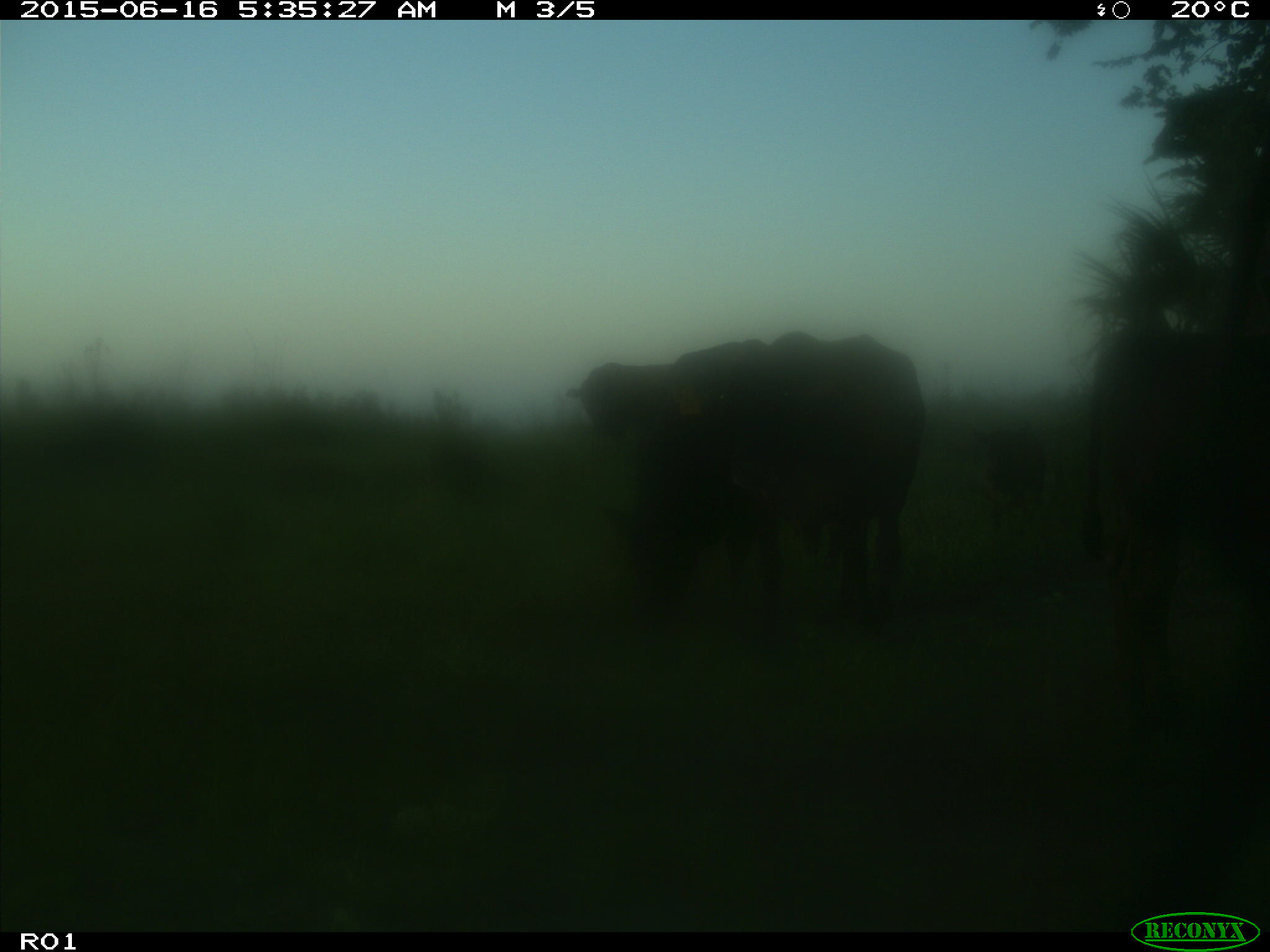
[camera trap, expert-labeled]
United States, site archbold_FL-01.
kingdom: Animalia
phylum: Chordata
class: Mammalia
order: Artiodactyla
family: Bovidae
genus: Bos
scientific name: Bos taurus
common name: domestic cow